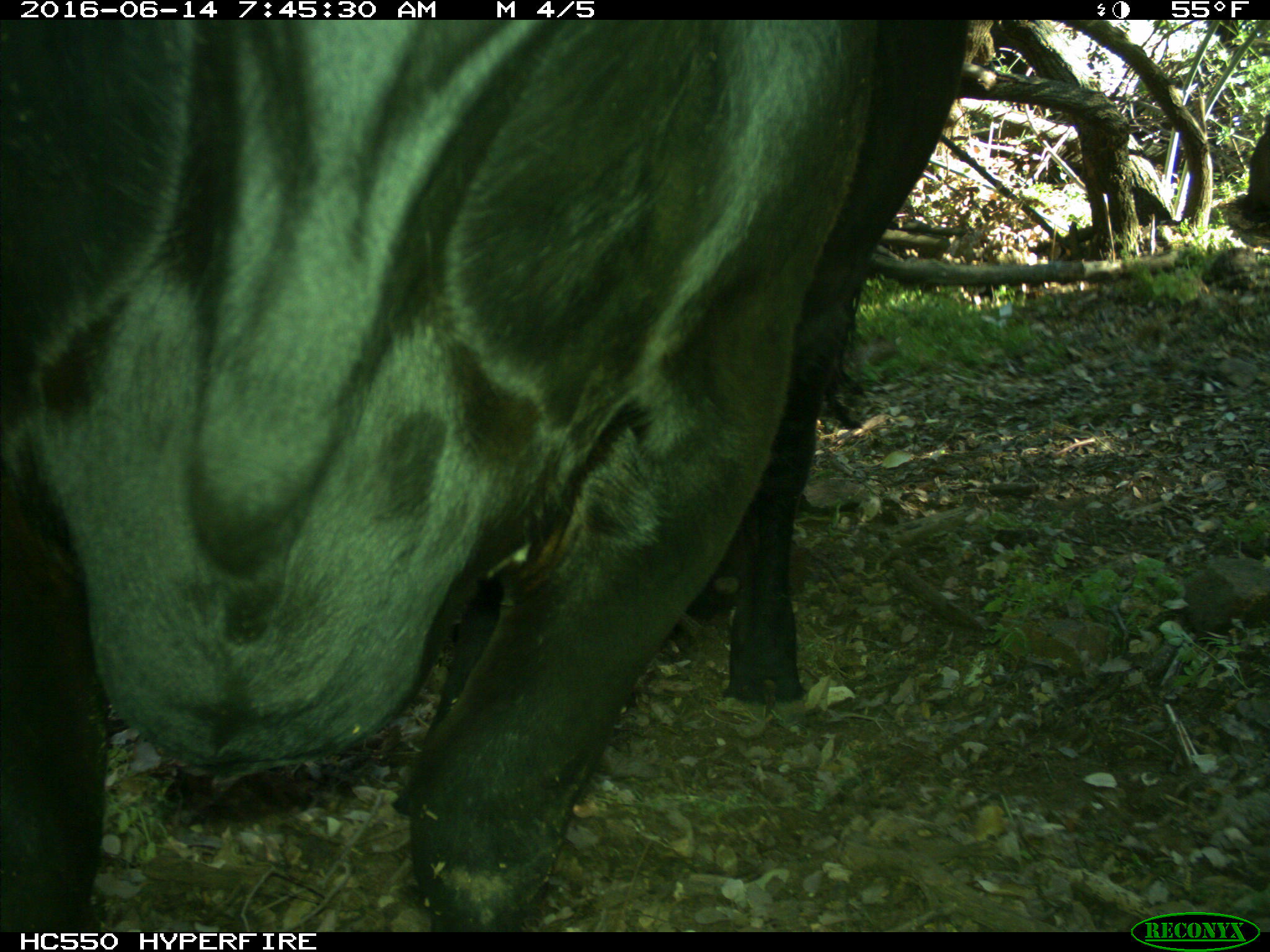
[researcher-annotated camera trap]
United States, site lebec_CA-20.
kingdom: Animalia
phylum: Chordata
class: Mammalia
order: Artiodactyla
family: Bovidae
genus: Bos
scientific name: Bos taurus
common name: domestic cow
Bos taurus (domestic cow).